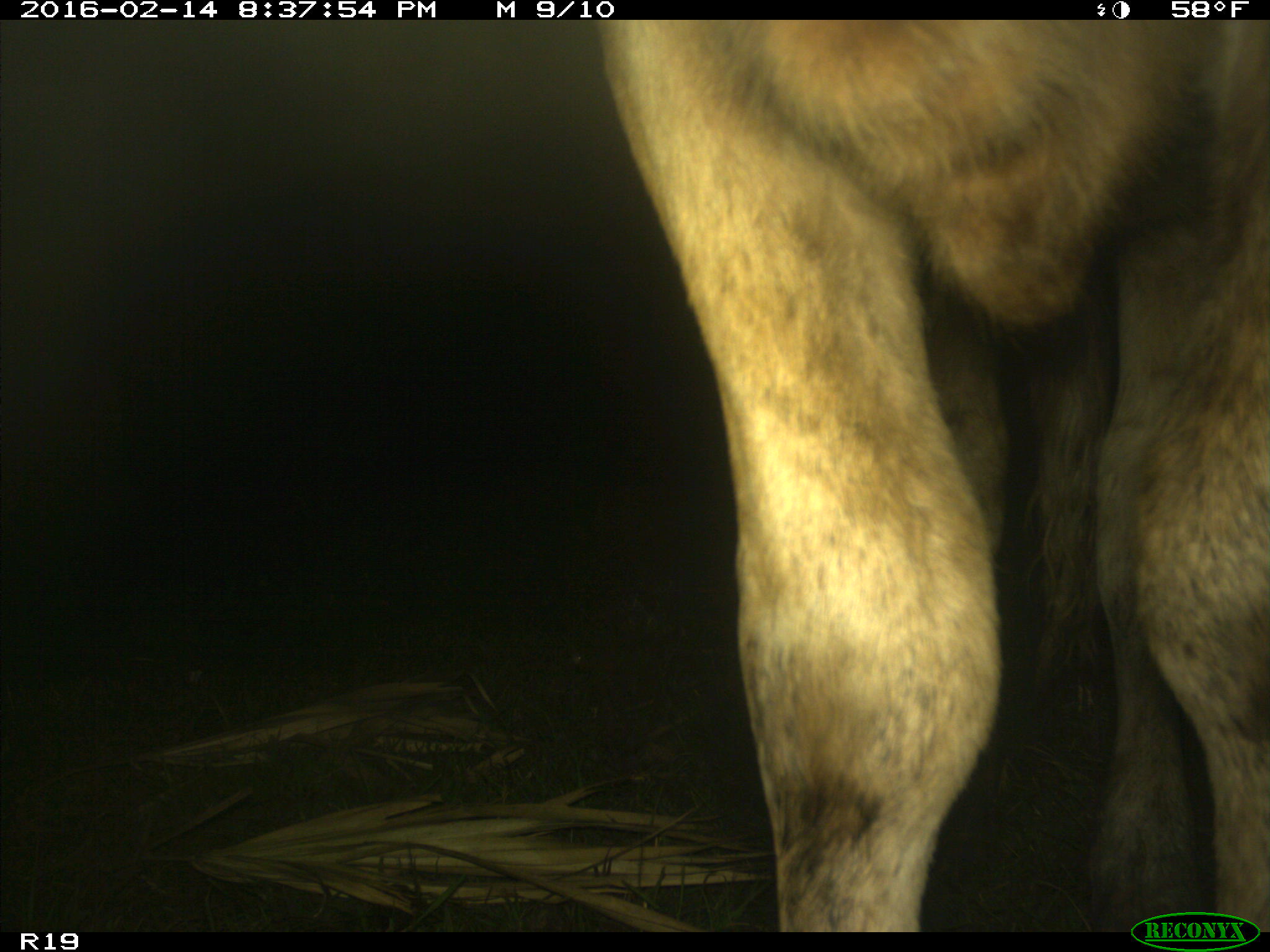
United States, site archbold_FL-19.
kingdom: Animalia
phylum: Chordata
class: Mammalia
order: Artiodactyla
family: Bovidae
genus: Bos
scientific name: Bos taurus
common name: domestic cow